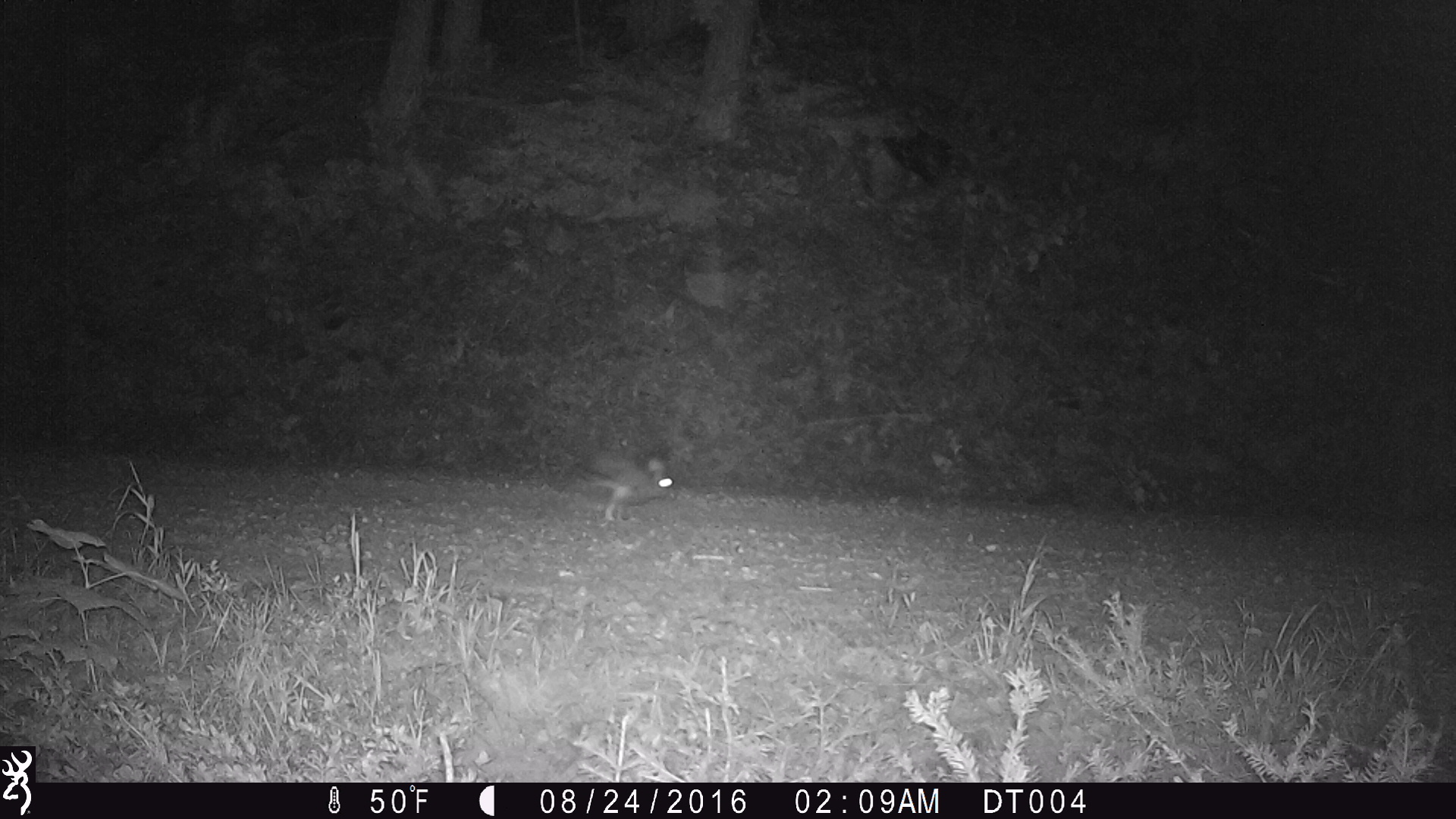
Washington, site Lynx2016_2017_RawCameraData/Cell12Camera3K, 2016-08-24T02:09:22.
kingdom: Animalia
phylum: Chordata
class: Mammalia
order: Lagomorpha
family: Leporidae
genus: Lepus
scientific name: Lepus americanus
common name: snowshoe hare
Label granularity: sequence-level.